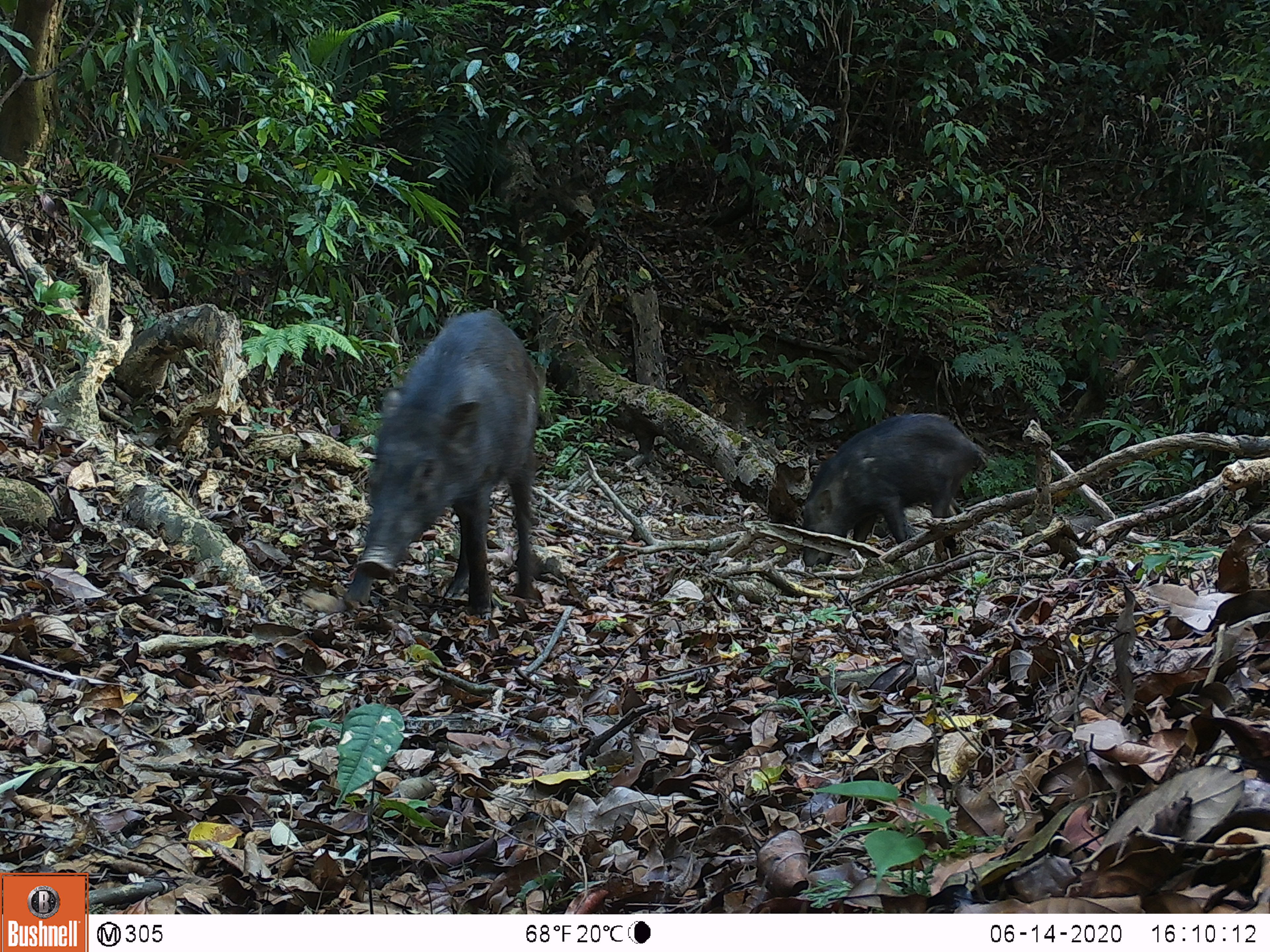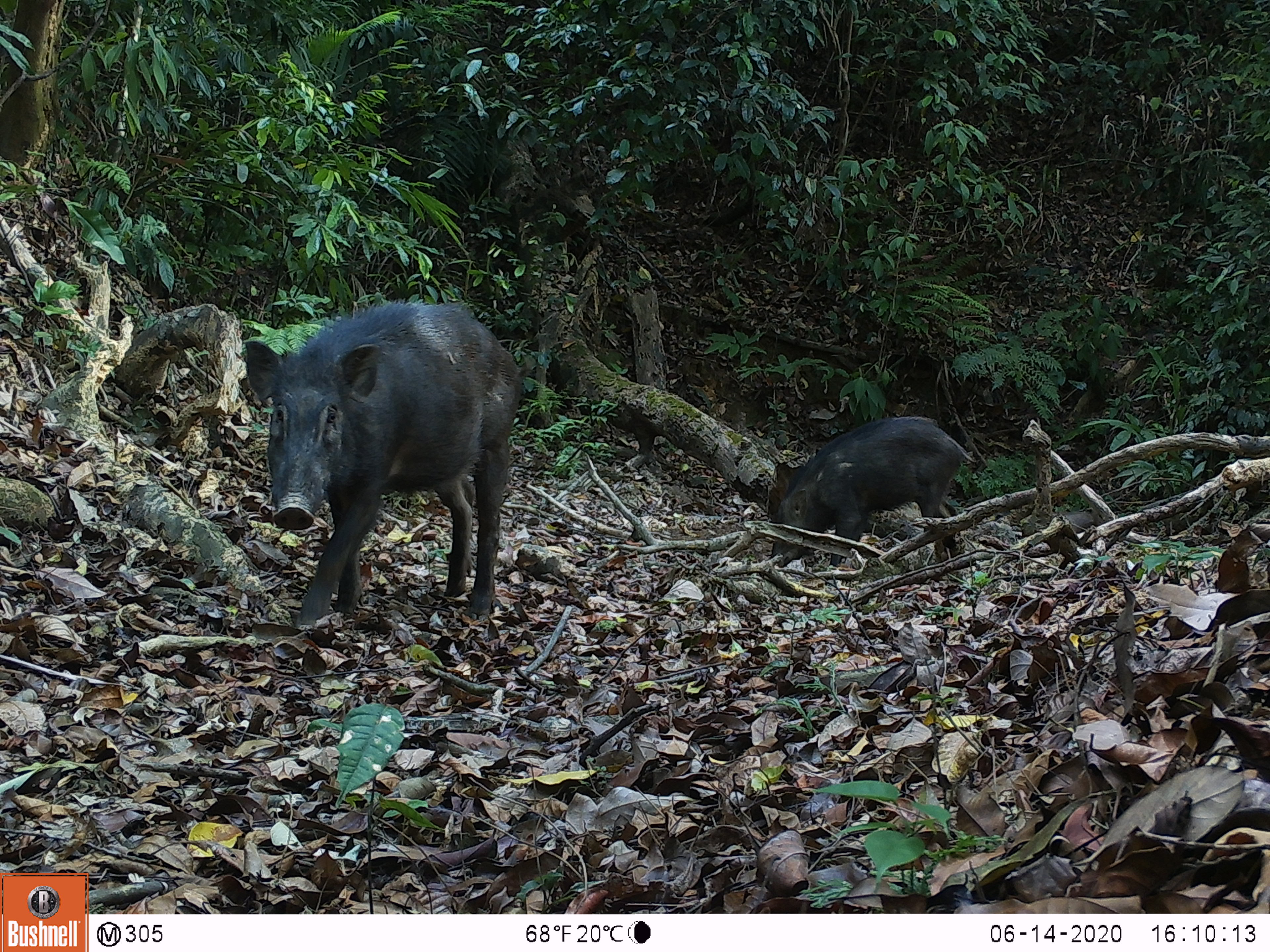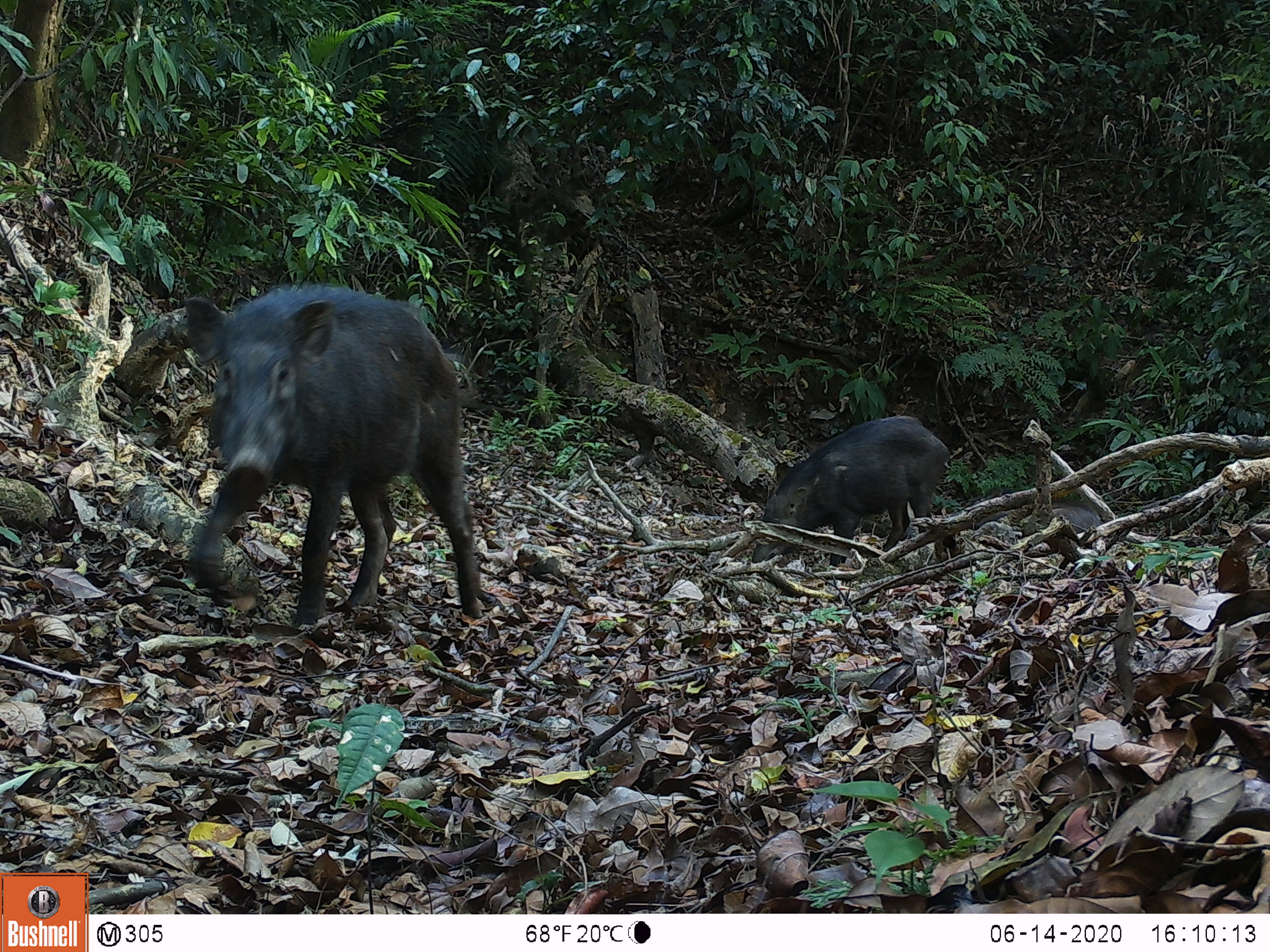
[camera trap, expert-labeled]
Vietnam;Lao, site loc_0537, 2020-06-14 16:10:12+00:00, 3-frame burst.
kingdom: Animalia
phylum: Chordata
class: Mammalia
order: Artiodactyla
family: Suidae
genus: Sus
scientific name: Sus scrofa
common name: eurasian wild pig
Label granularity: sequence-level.